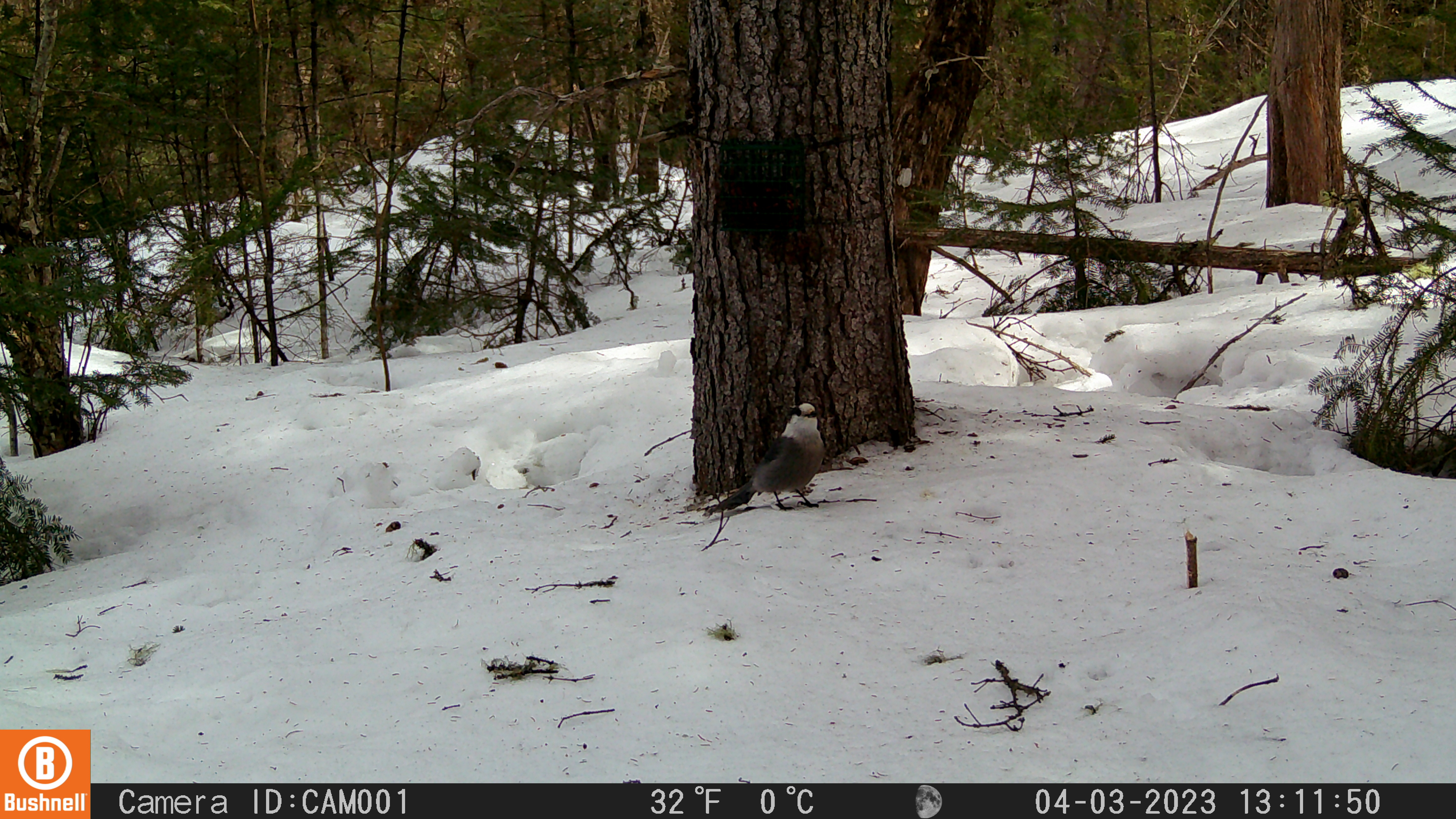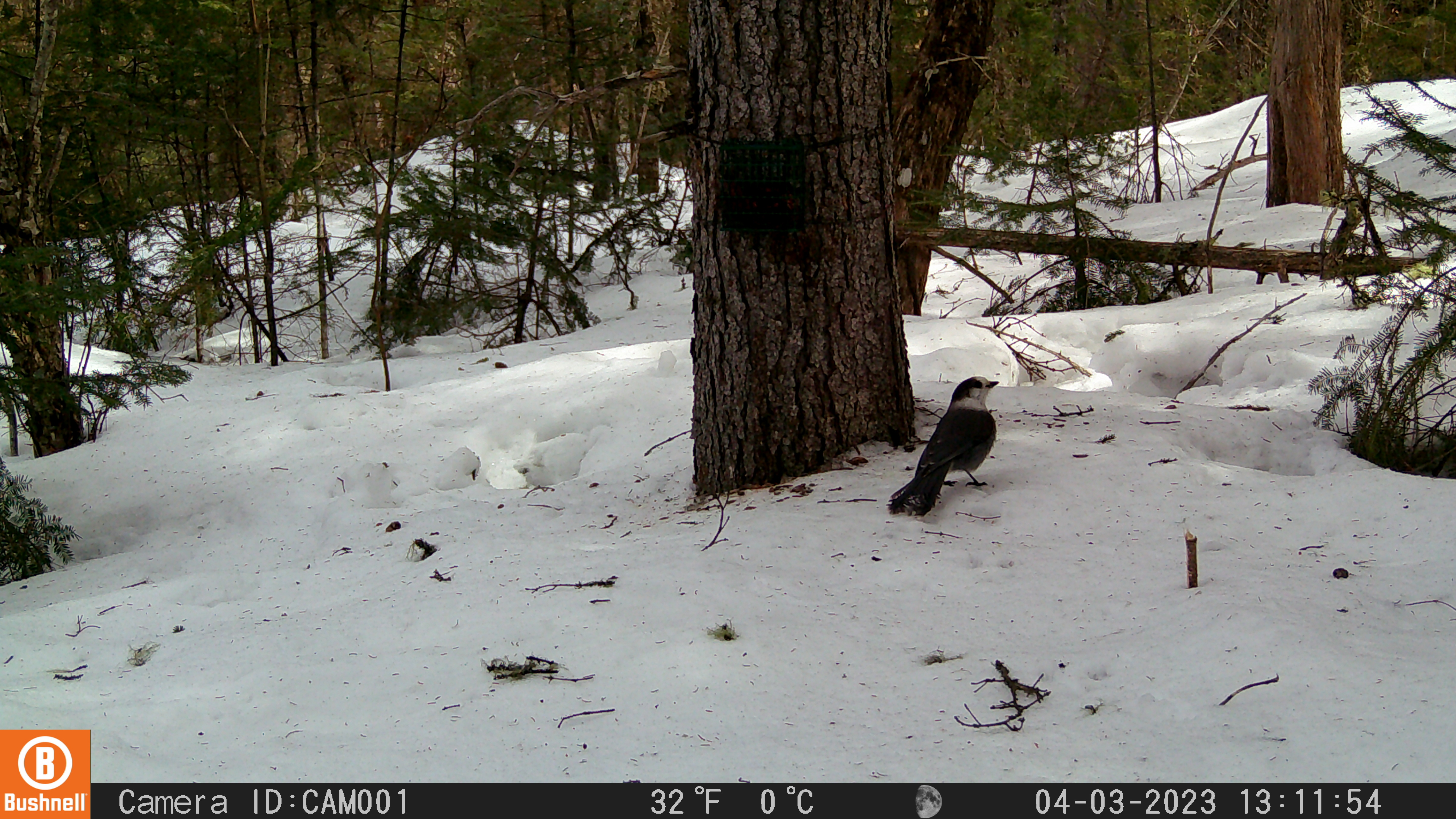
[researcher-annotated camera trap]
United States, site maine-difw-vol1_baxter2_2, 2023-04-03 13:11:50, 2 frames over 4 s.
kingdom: Animalia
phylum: Chordata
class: Aves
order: Passeriformes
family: Corvidae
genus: Perisoreus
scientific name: Perisoreus canadensis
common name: canada jay